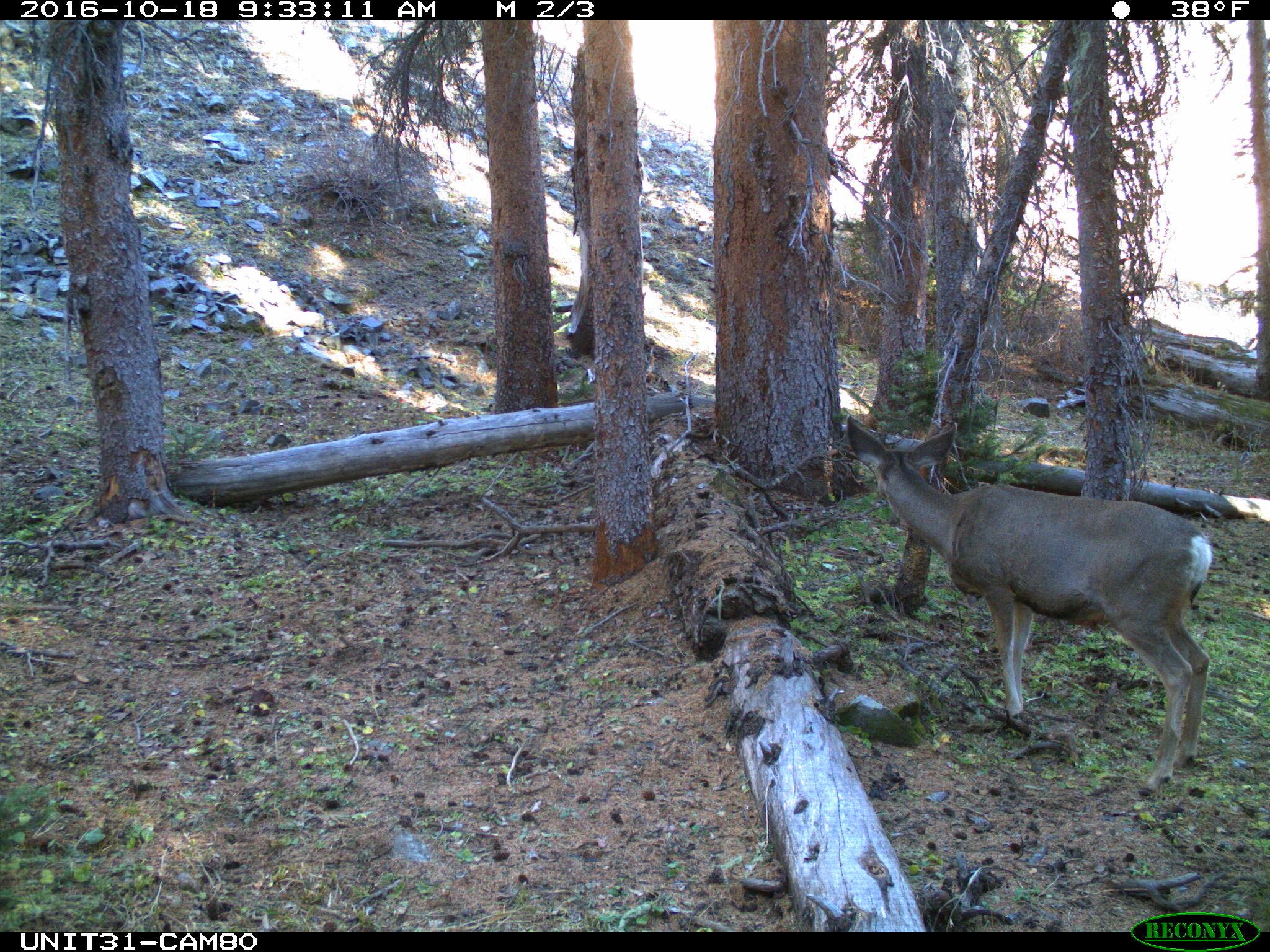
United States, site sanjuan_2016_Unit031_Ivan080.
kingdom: Animalia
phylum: Chordata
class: Mammalia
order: Artiodactyla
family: Cervidae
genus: Odocoileus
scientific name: Odocoileus hemionus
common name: mule deer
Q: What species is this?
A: Odocoileus hemionus (mule deer).